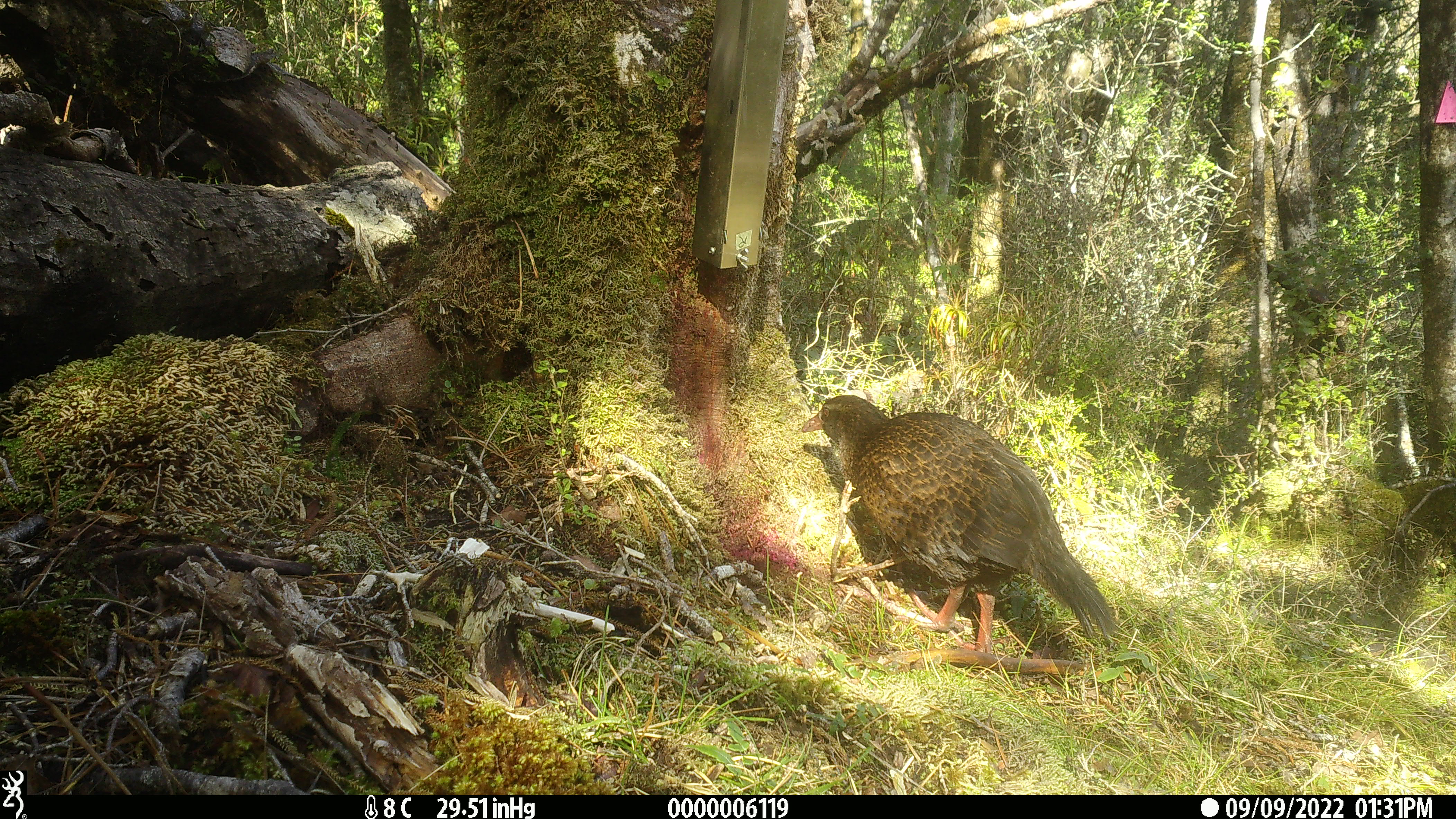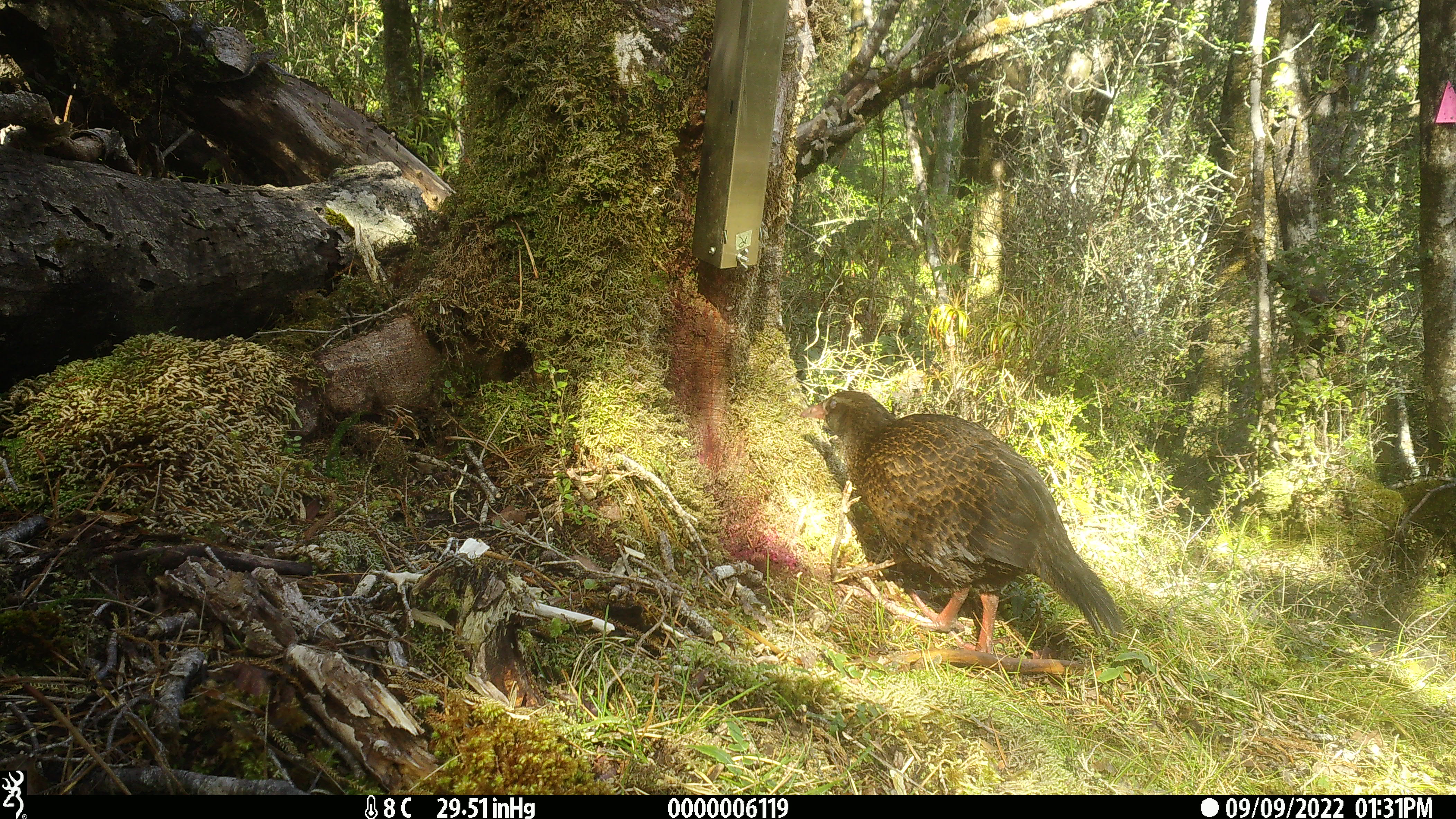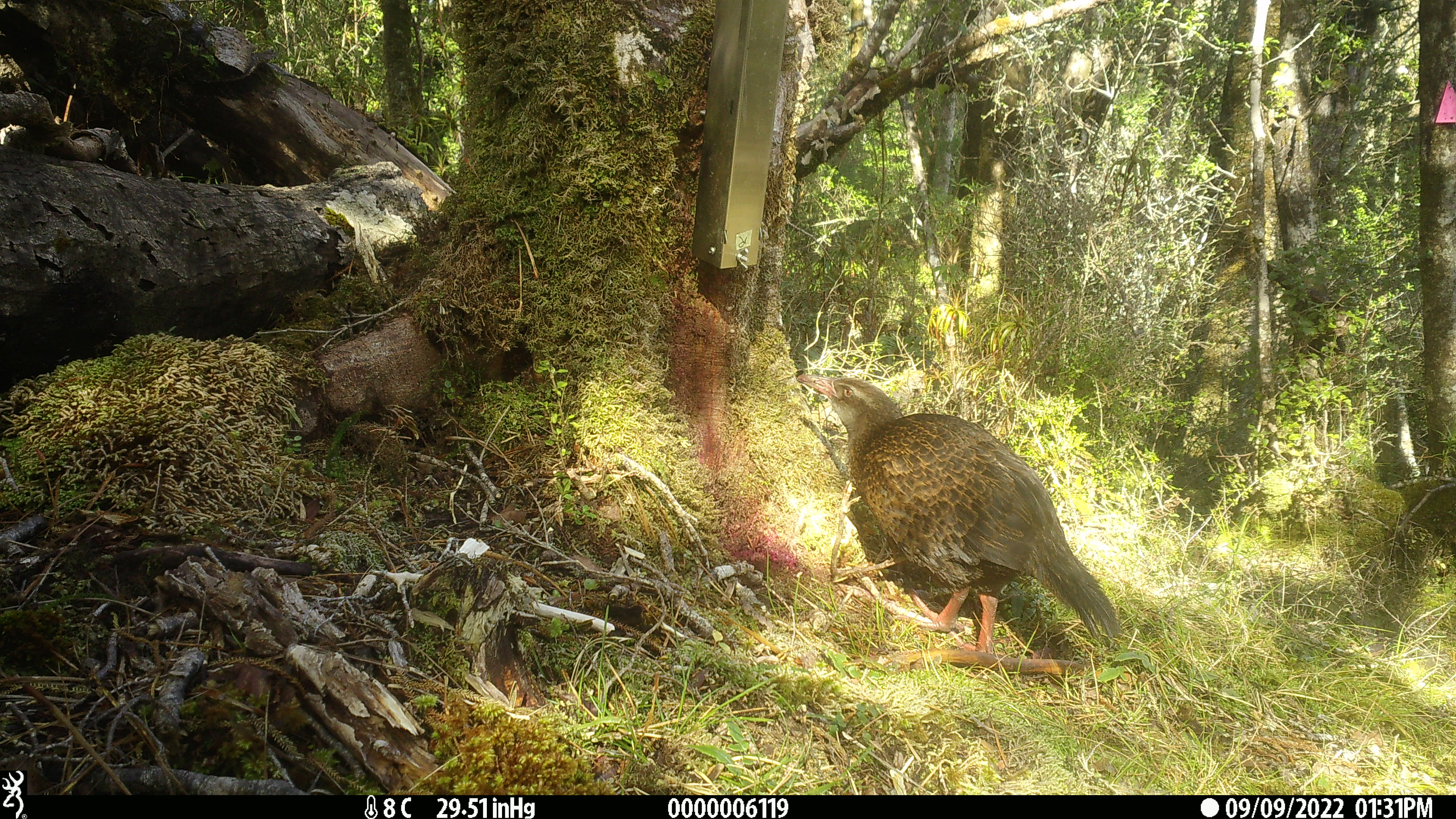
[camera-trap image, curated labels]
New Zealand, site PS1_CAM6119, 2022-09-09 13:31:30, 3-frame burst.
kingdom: Animalia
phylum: Chordata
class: Aves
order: Gruiformes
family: Rallidae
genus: Gallirallus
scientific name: Gallirallus australis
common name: weka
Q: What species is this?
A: Weka (Gallirallus australis).